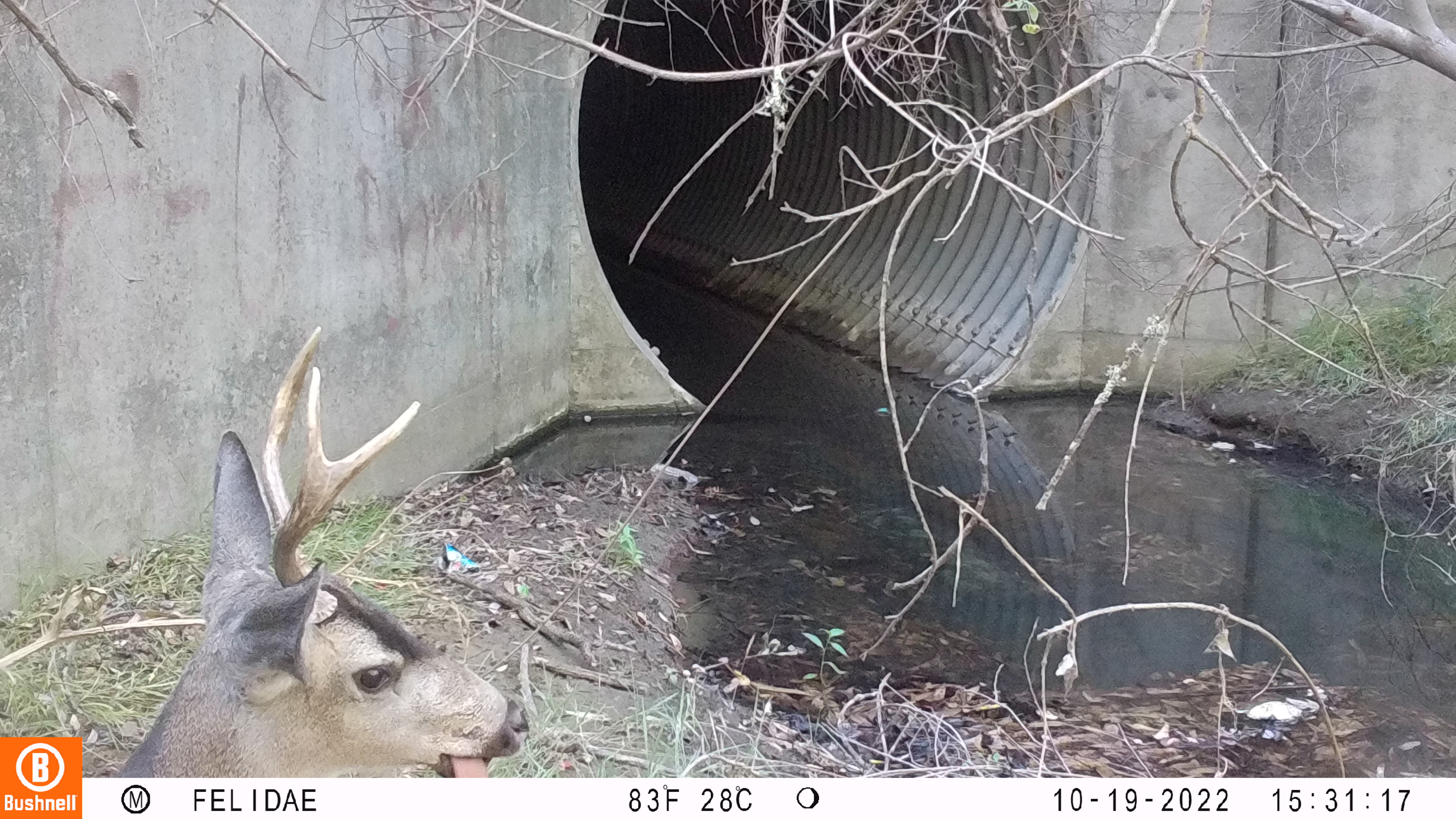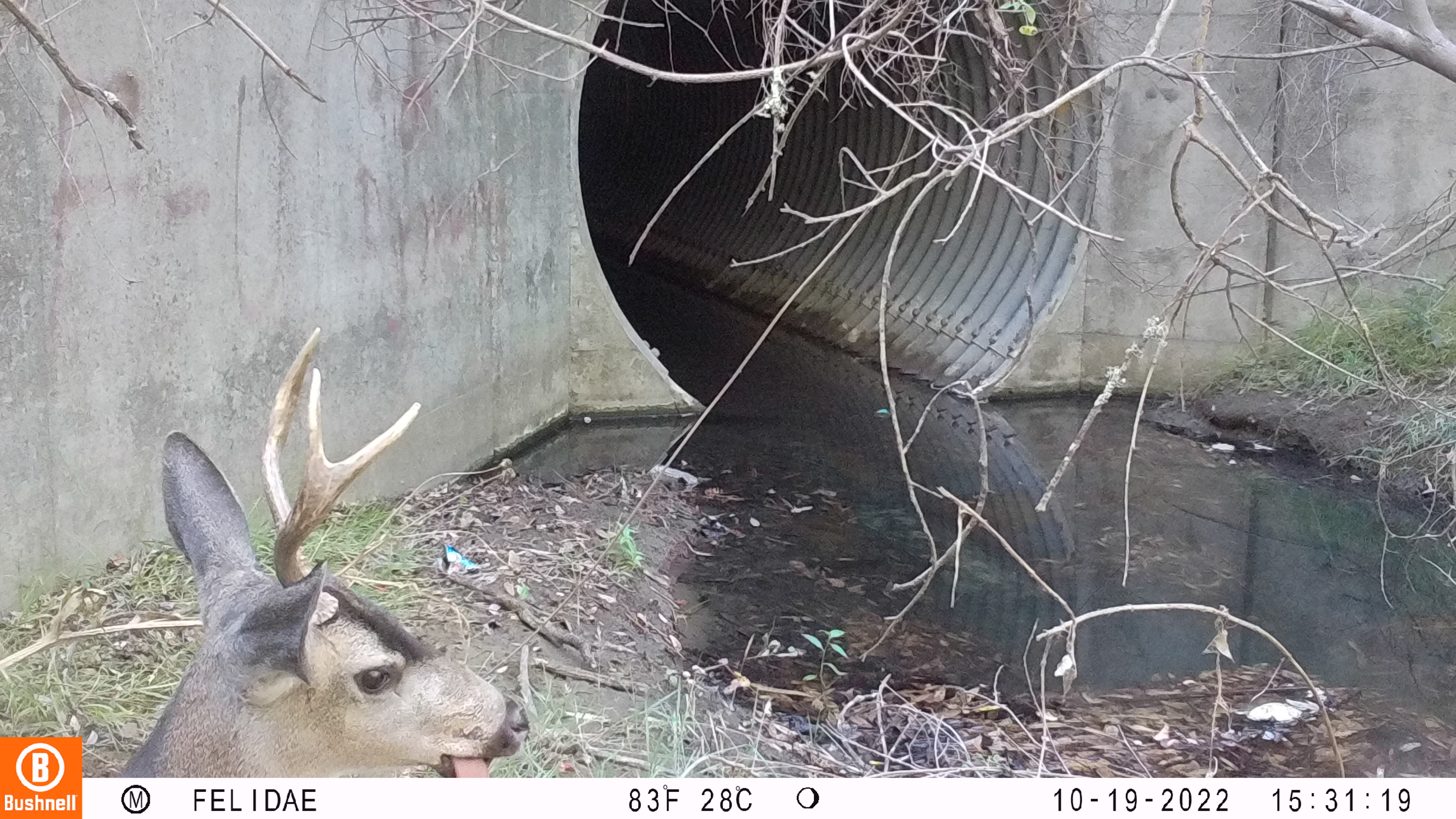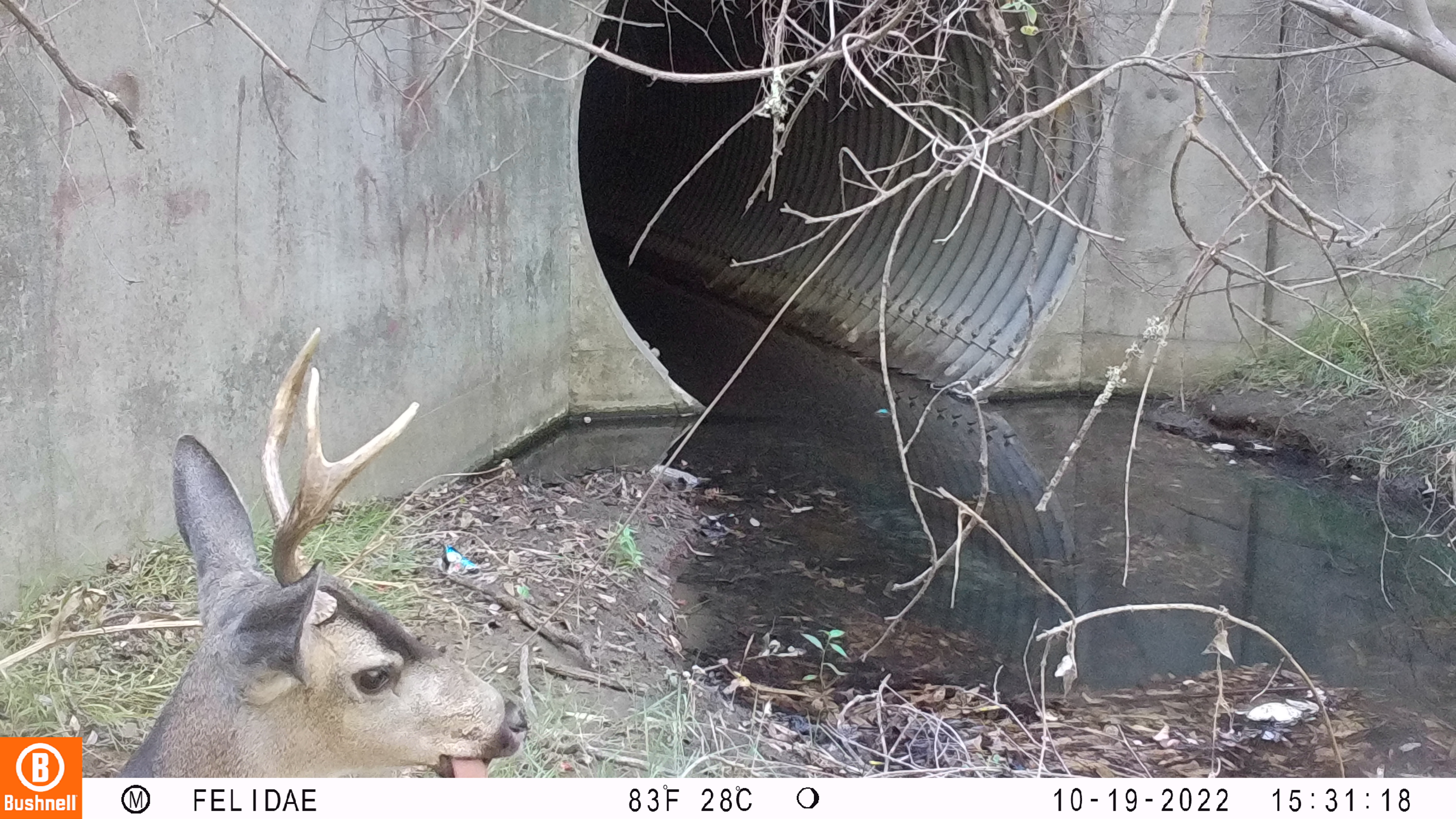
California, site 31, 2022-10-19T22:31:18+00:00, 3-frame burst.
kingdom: Animalia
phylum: Chordata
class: Mammalia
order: Artiodactyla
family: Cervidae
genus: Odocoileus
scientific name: Odocoileus hemionus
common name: mule deer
Mule deer (Odocoileus hemionus).